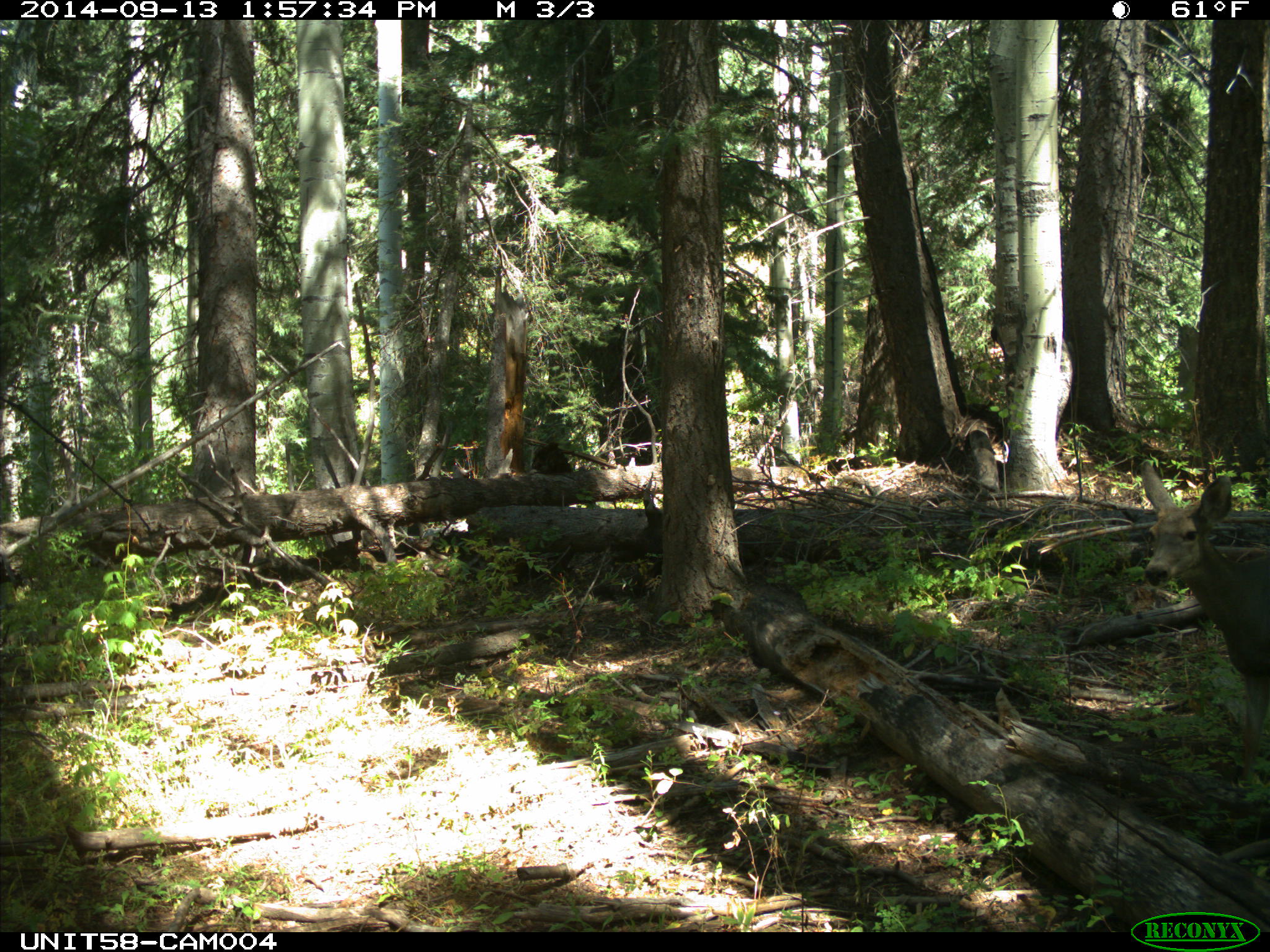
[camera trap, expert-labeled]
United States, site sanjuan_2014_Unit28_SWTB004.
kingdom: Animalia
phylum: Chordata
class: Mammalia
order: Artiodactyla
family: Cervidae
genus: Odocoileus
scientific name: Odocoileus hemionus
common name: mule deer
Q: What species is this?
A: Odocoileus hemionus (mule deer).